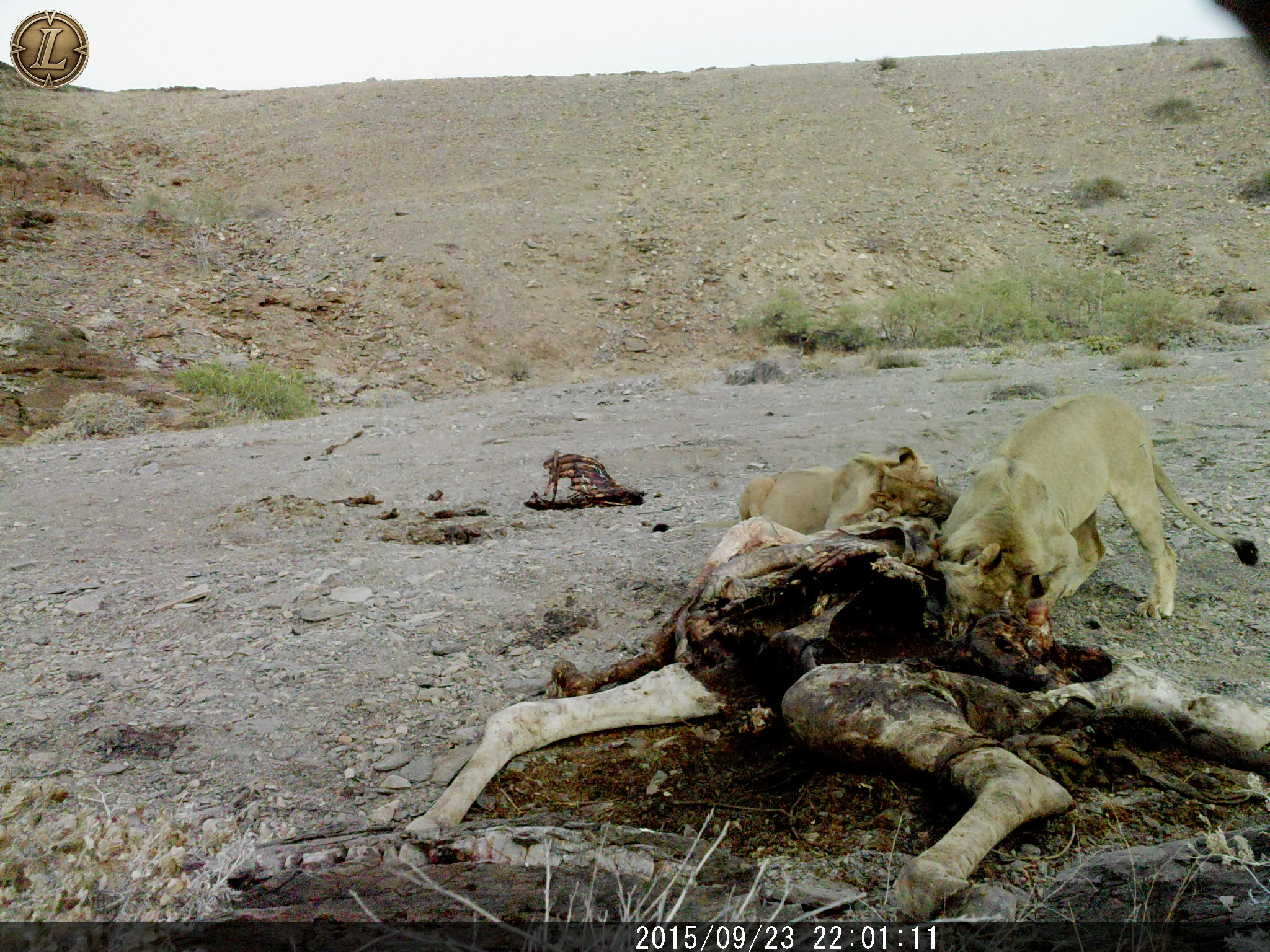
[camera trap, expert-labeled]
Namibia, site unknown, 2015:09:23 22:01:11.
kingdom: Animalia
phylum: Chordata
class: Mammalia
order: Carnivora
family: Felidae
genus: Panthera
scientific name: Panthera leo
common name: lion